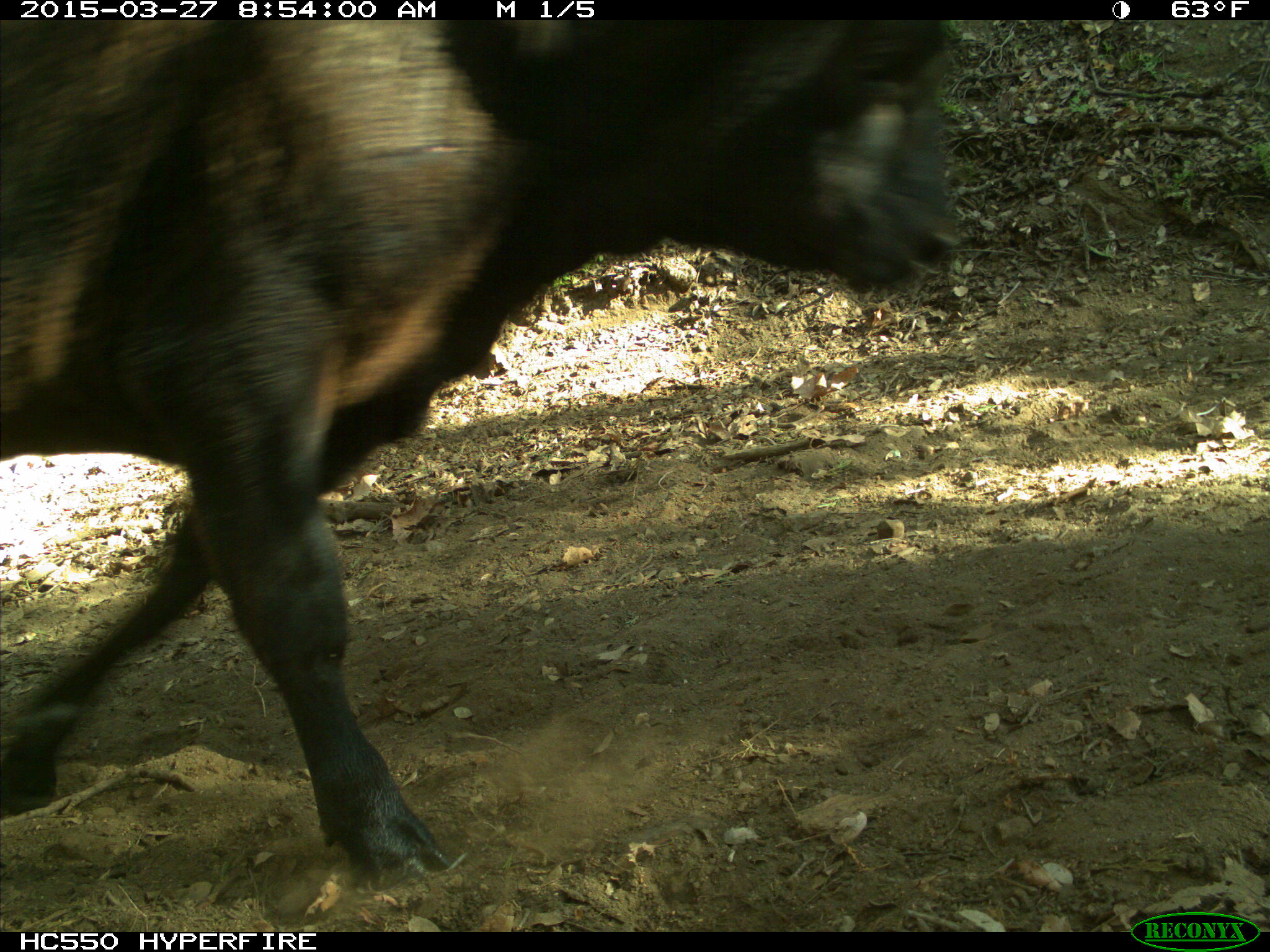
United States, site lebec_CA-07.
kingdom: Animalia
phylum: Chordata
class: Mammalia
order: Artiodactyla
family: Bovidae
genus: Bos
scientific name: Bos taurus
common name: domestic cow